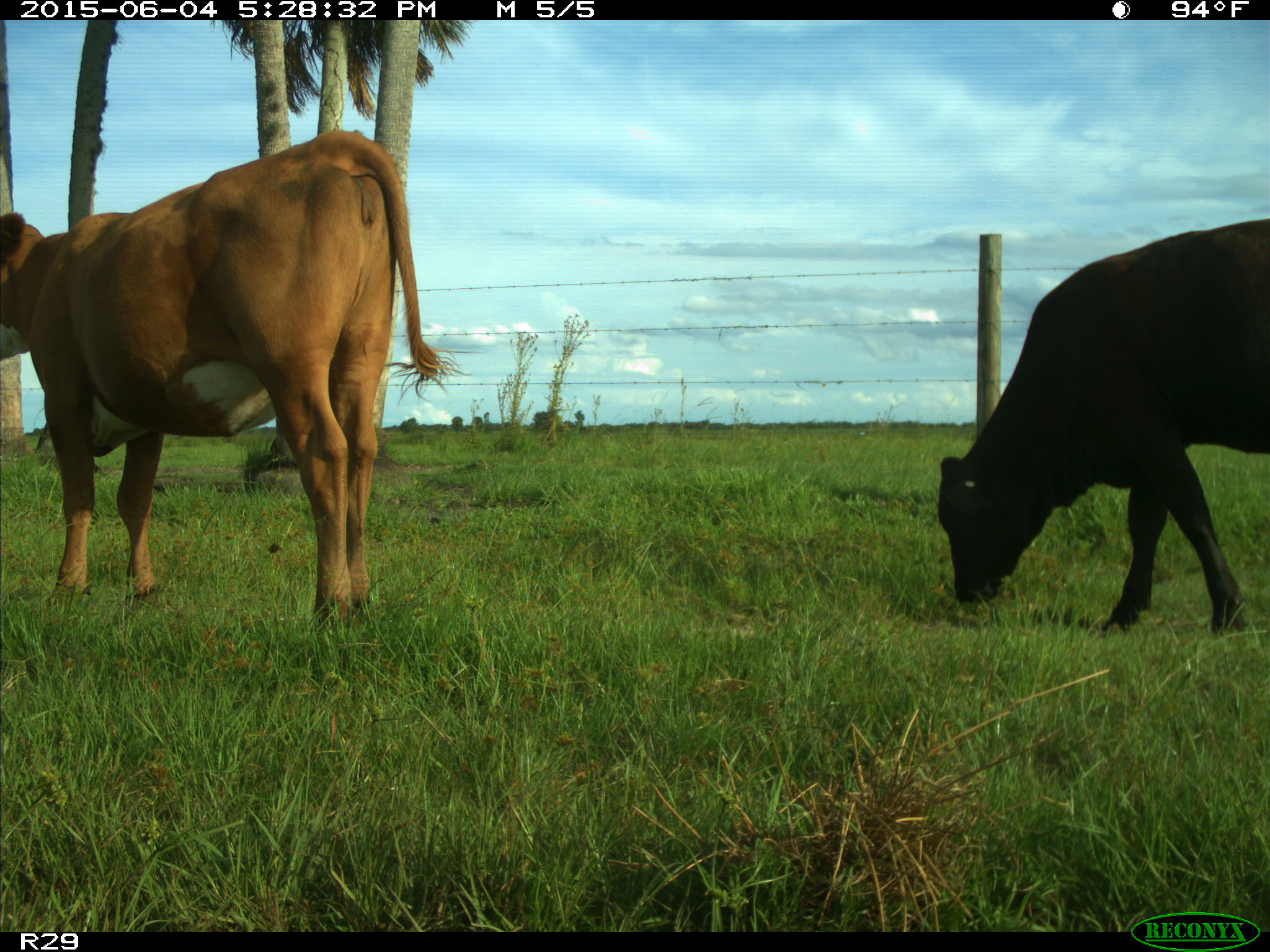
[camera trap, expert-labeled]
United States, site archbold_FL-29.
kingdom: Animalia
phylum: Chordata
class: Mammalia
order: Artiodactyla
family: Bovidae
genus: Bos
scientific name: Bos taurus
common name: domestic cow